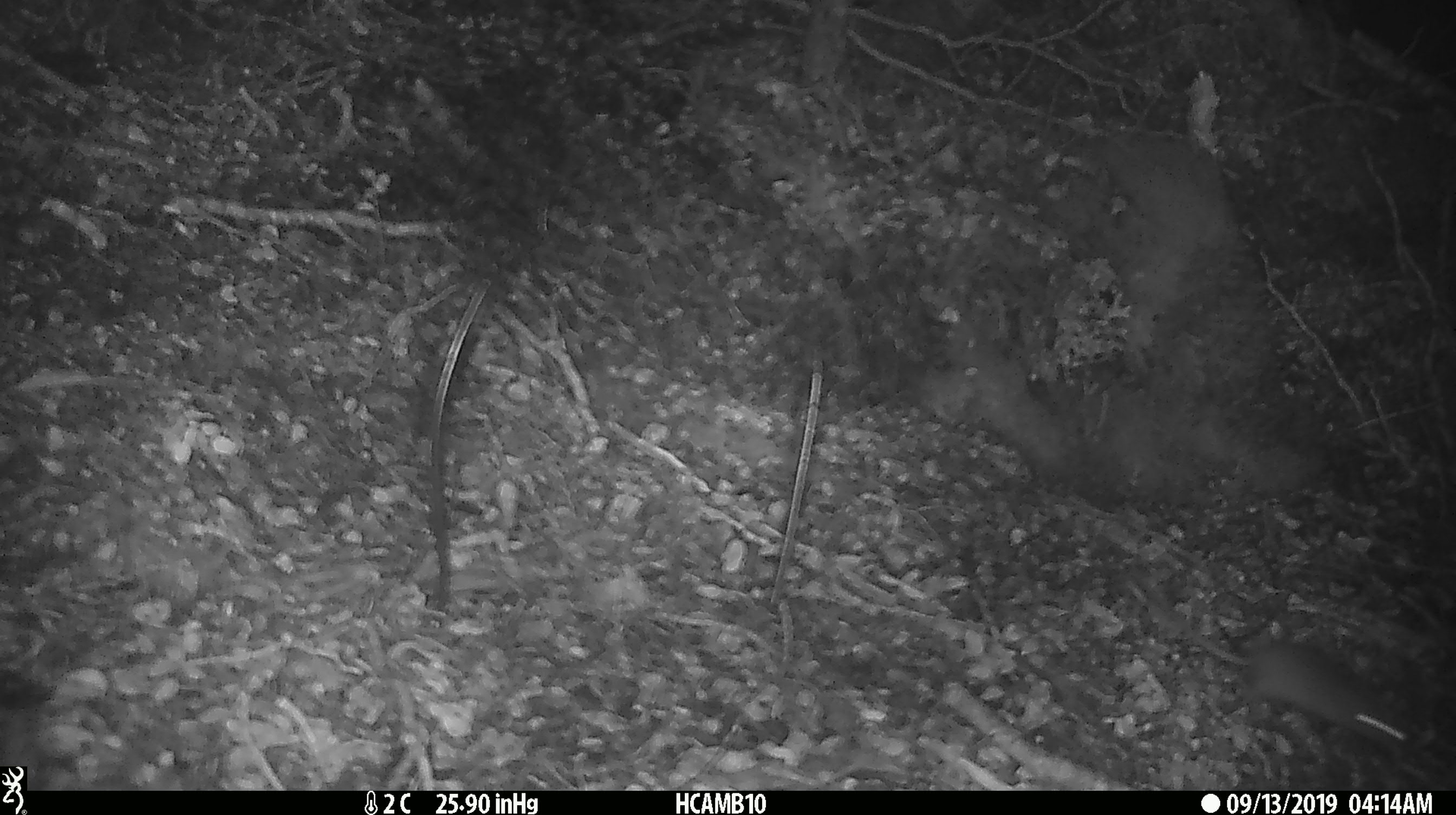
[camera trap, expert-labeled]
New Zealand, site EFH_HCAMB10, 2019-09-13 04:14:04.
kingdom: Animalia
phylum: Chordata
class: Mammalia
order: Rodentia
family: Muridae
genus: Mus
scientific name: Mus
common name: mouse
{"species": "mouse (Mus)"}